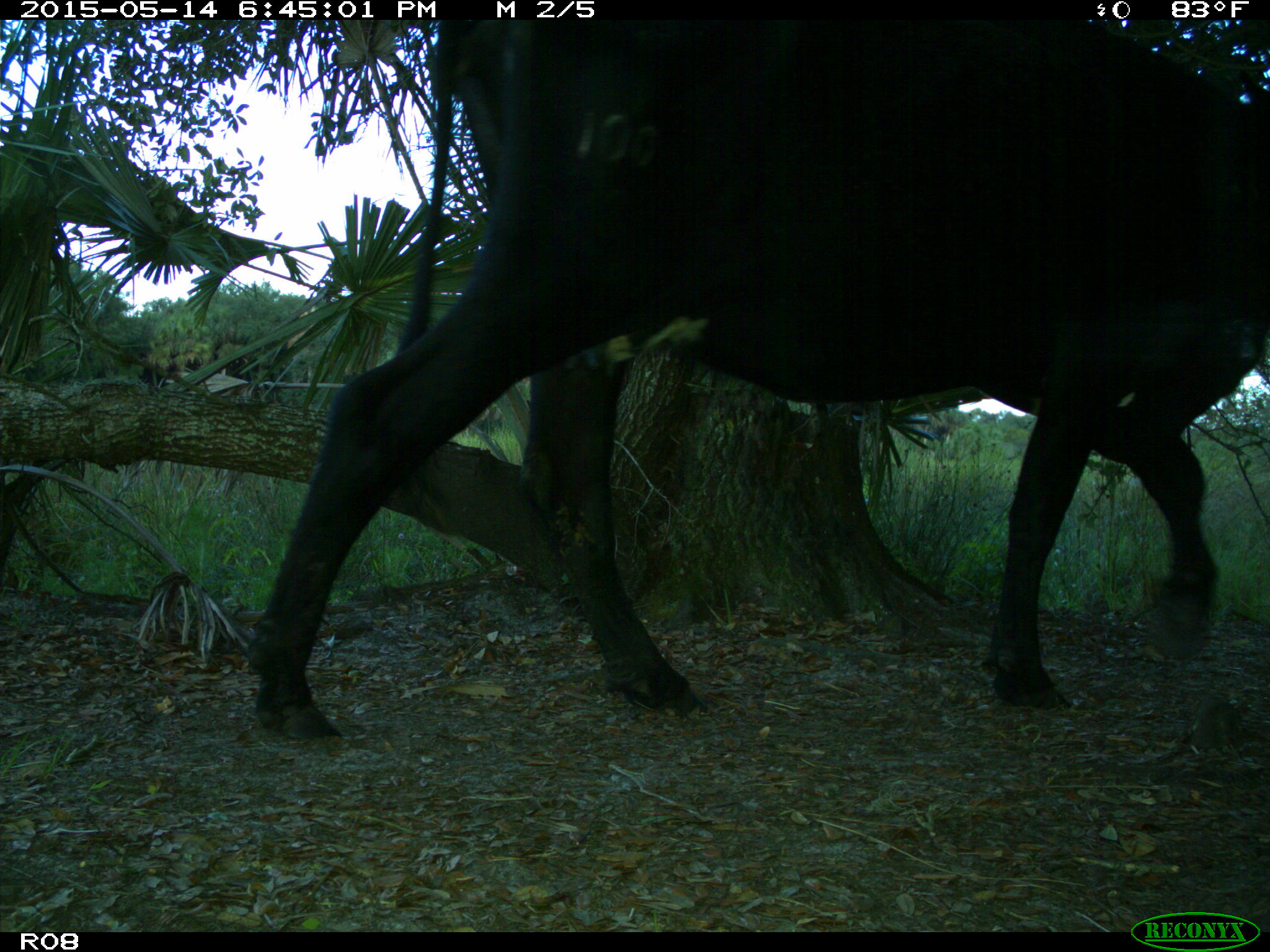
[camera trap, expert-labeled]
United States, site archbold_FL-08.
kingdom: Animalia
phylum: Chordata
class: Mammalia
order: Artiodactyla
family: Bovidae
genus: Bos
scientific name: Bos taurus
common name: domestic cow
Bos taurus (domestic cow).